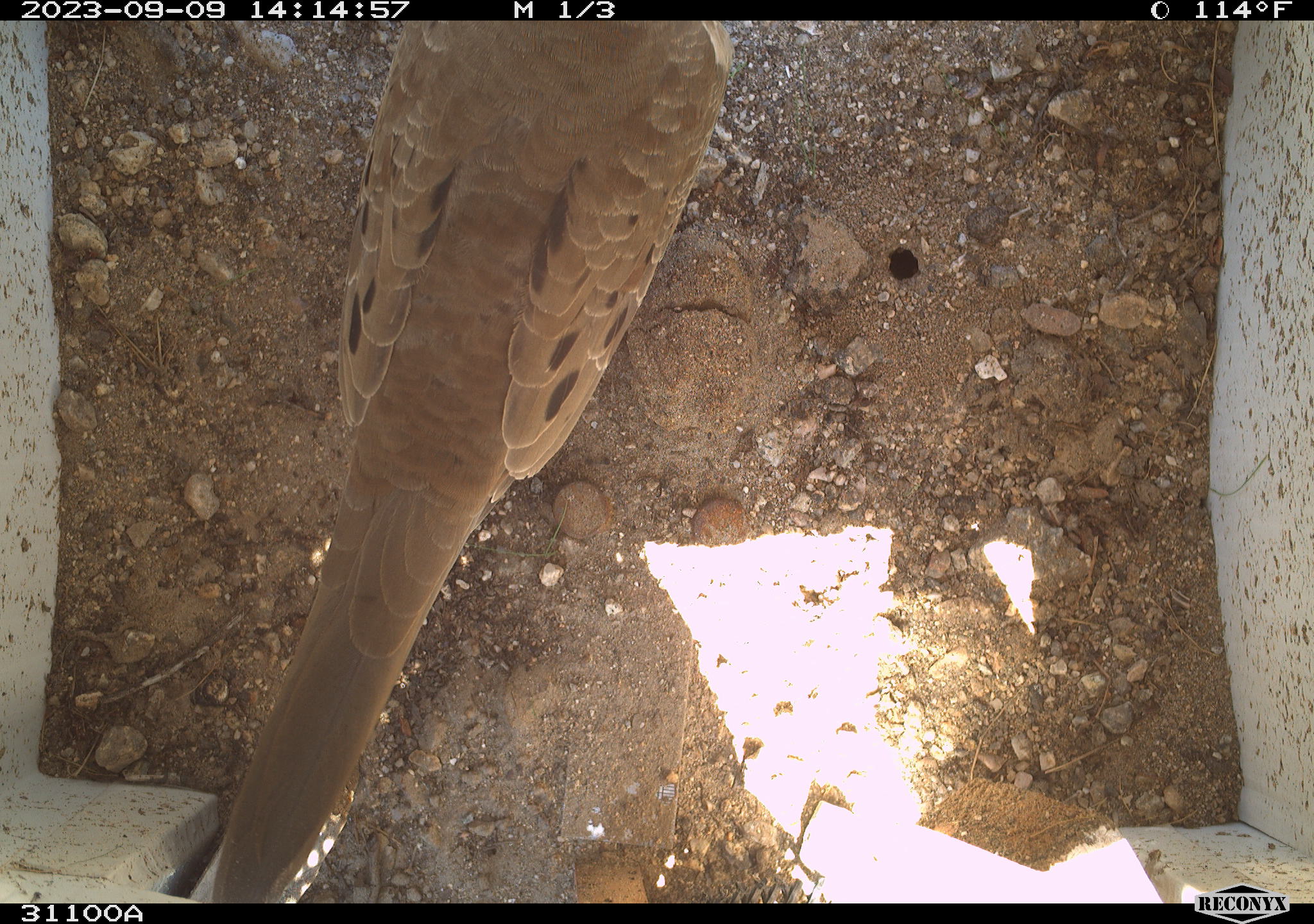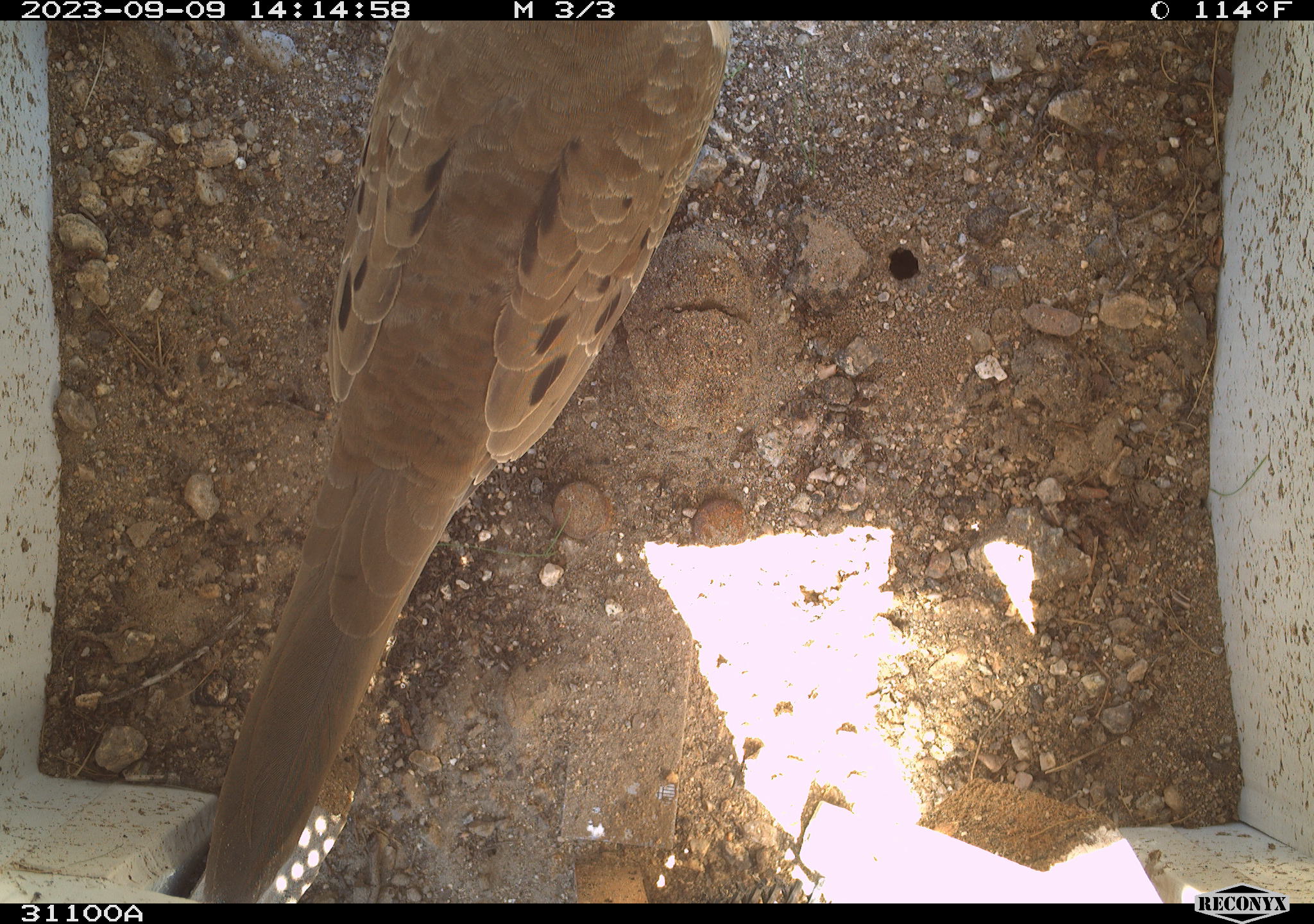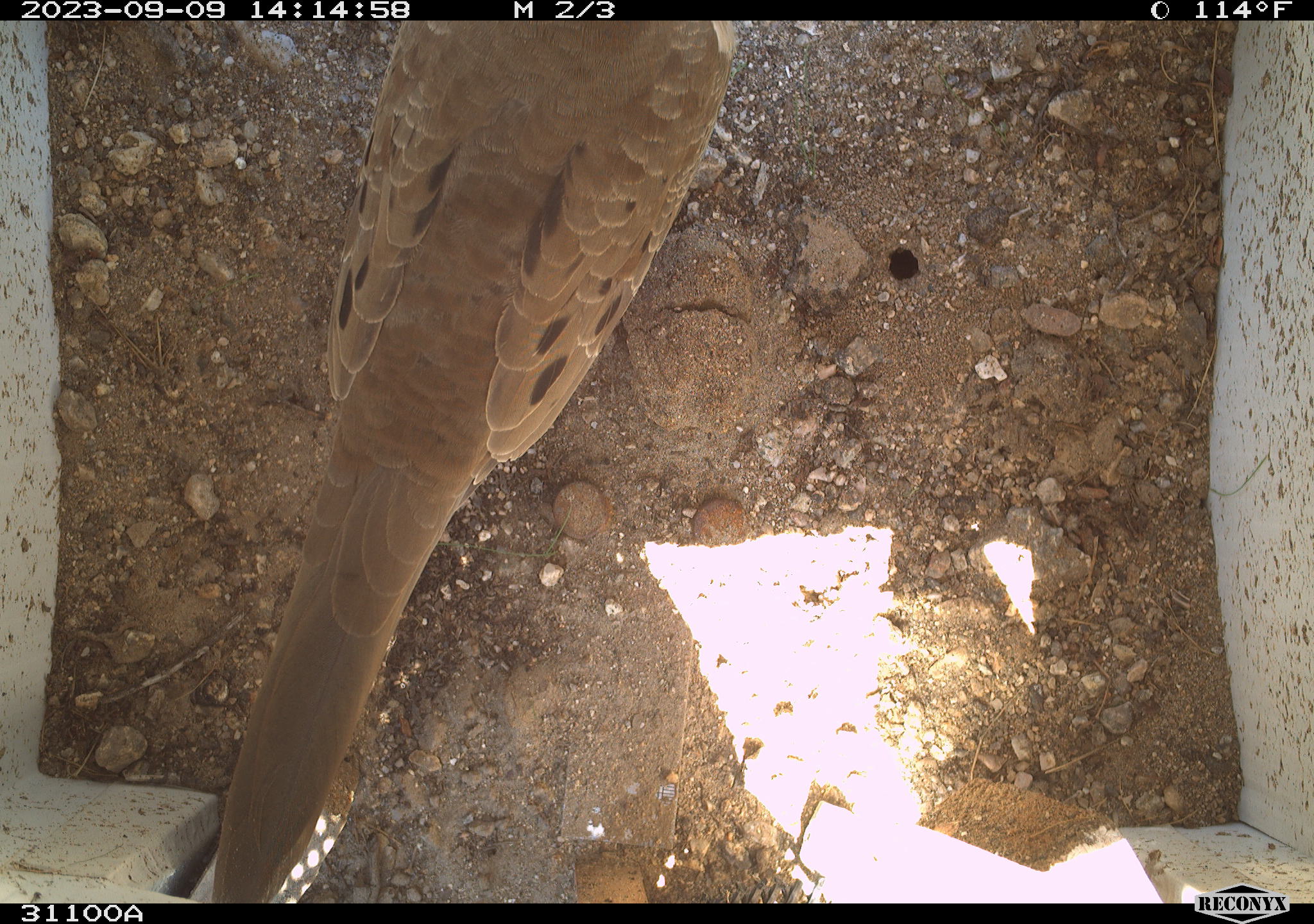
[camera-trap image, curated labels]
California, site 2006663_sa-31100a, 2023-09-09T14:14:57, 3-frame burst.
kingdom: Animalia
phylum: Chordata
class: Aves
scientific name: Aves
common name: bird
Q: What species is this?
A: Bird (Aves).